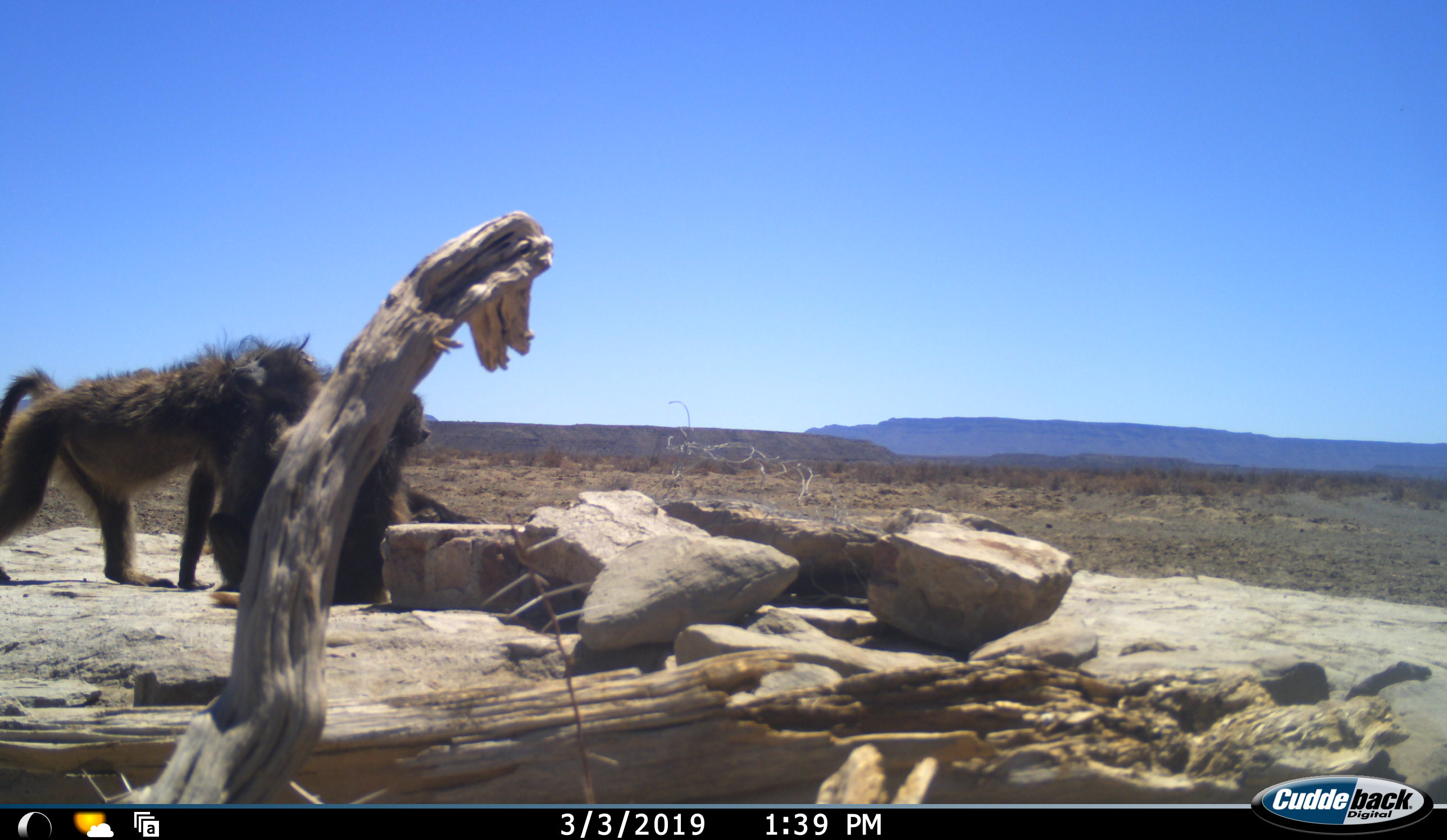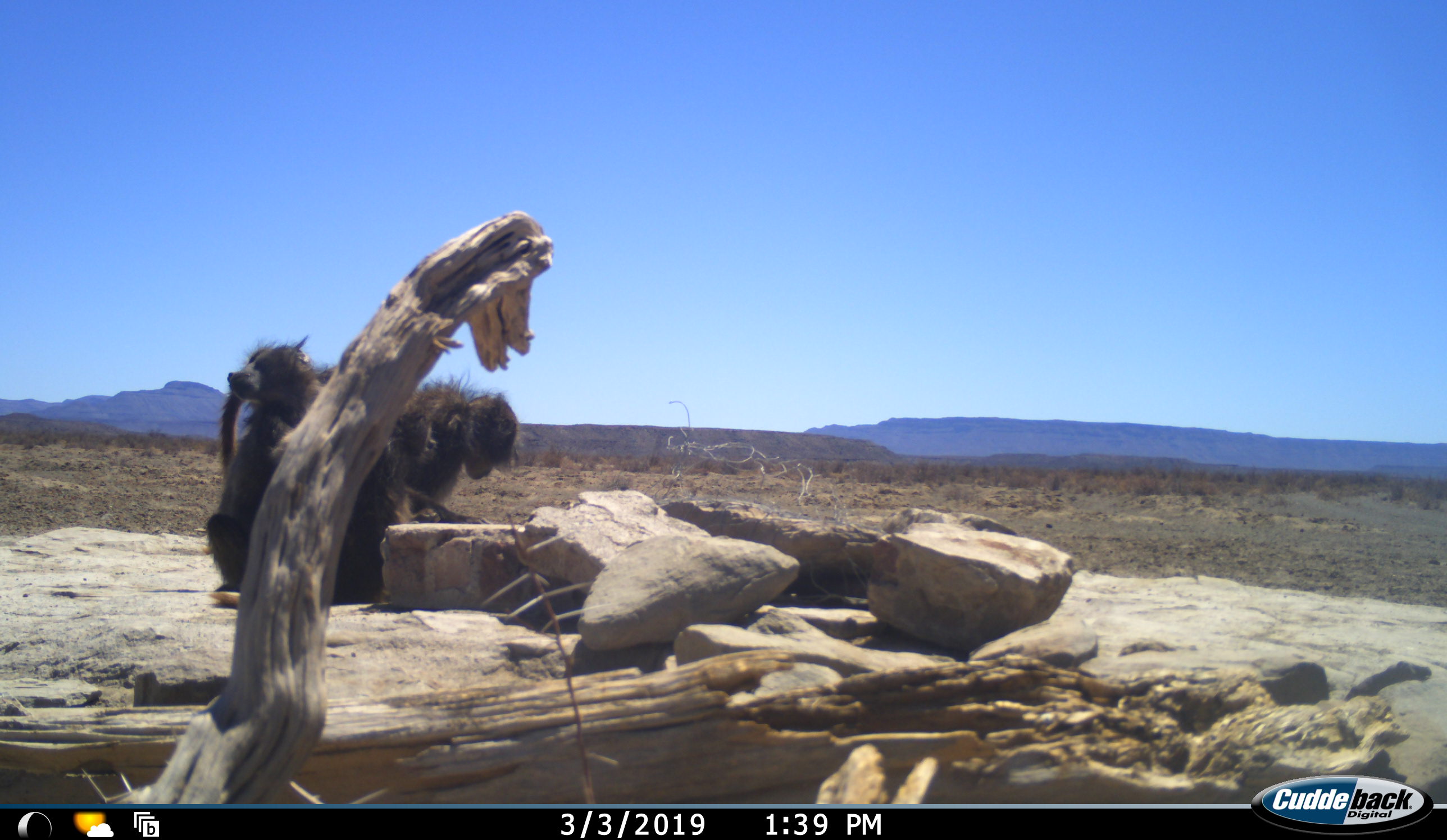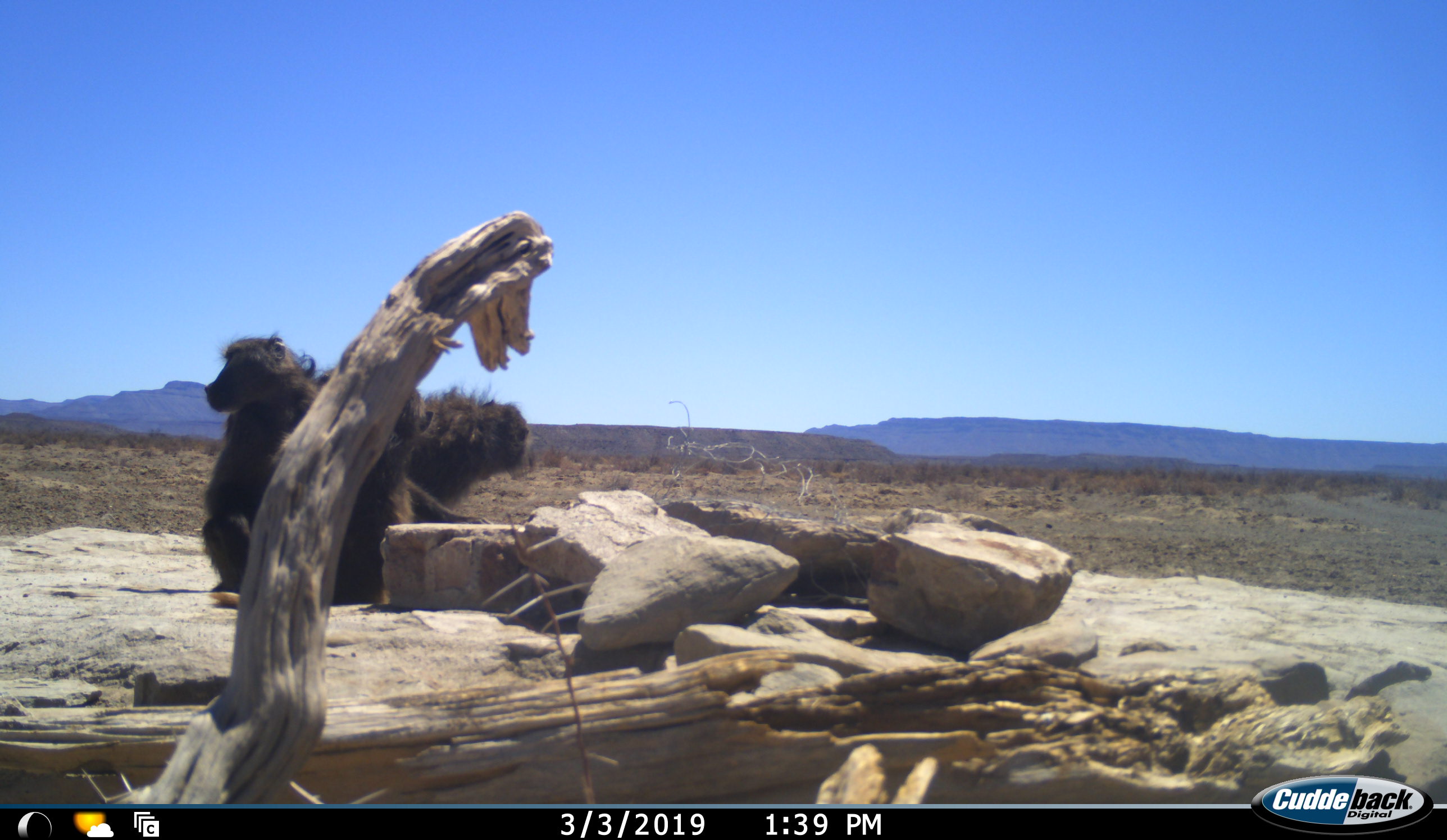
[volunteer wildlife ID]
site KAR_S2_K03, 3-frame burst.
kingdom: Animalia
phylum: Chordata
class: Mammalia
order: Primates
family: Cercopithecidae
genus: Papio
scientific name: Papio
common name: baboon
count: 3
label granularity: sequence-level